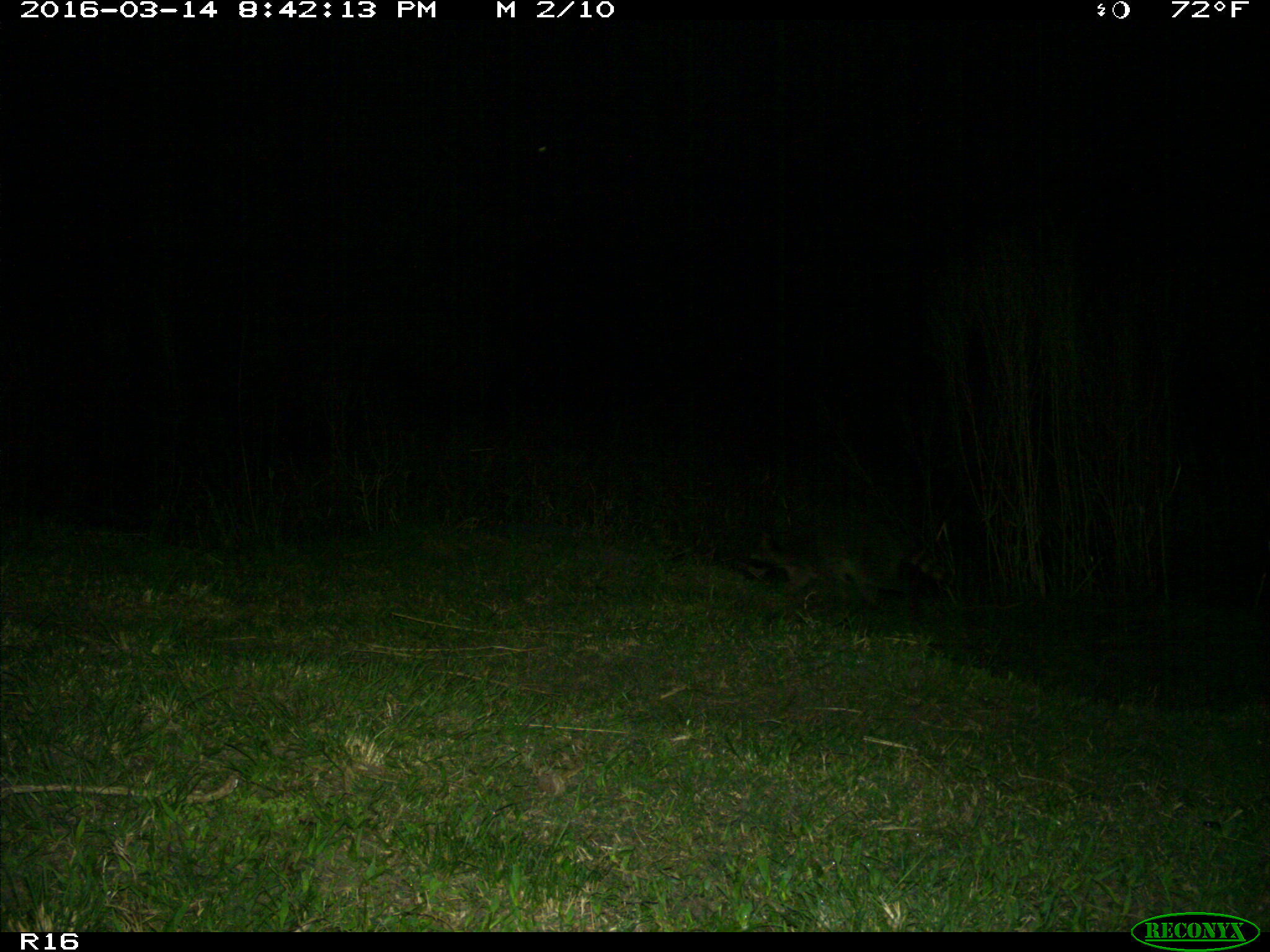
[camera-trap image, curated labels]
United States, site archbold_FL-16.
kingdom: Animalia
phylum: Chordata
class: Mammalia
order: Carnivora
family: Procyonidae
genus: Procyon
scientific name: Procyon lotor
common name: common raccoon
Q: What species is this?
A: Procyon lotor (common raccoon).